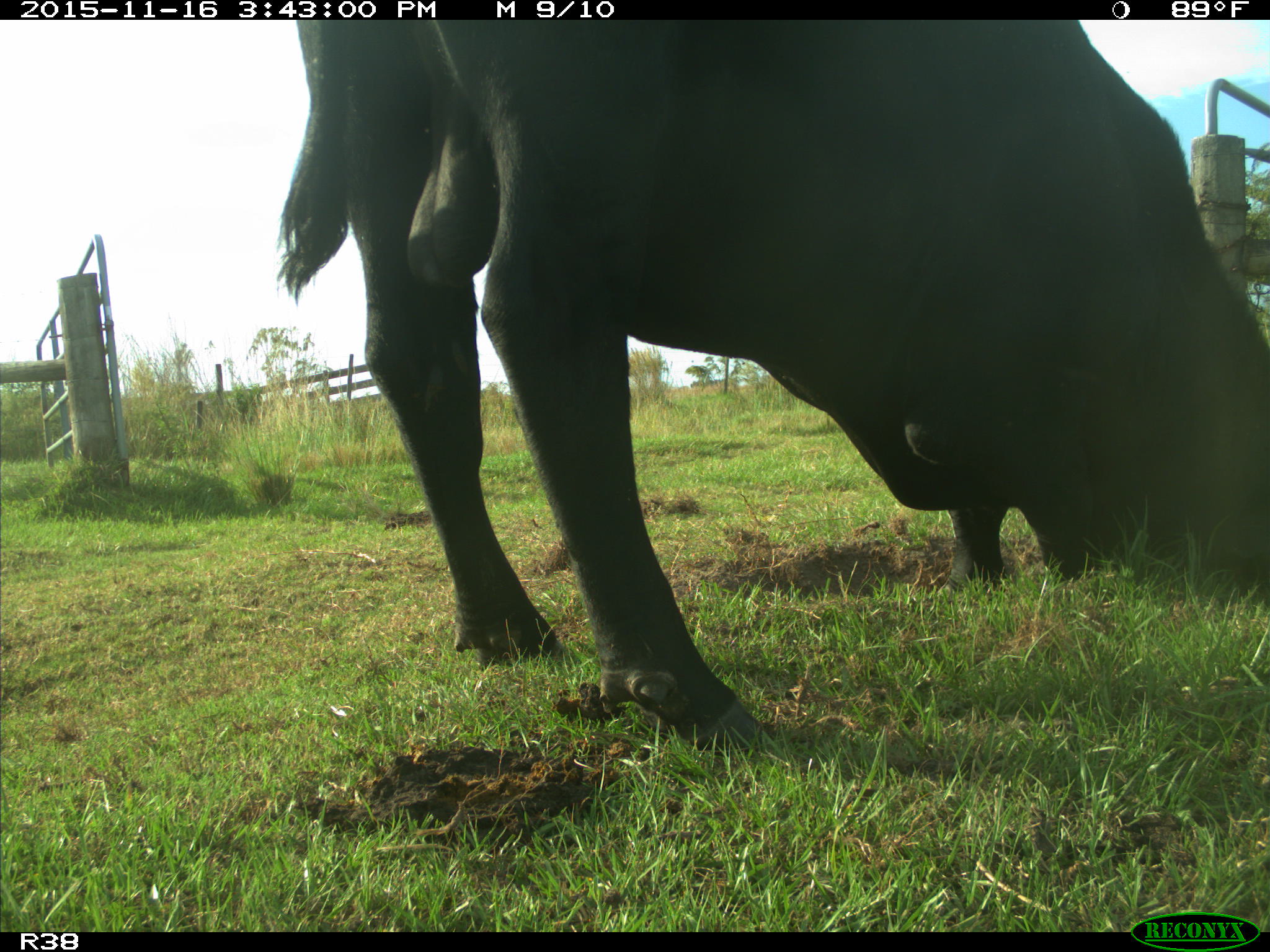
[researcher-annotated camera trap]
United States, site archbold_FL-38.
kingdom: Animalia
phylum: Chordata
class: Mammalia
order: Artiodactyla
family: Bovidae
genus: Bos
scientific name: Bos taurus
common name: domestic cow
Bos taurus (domestic cow).